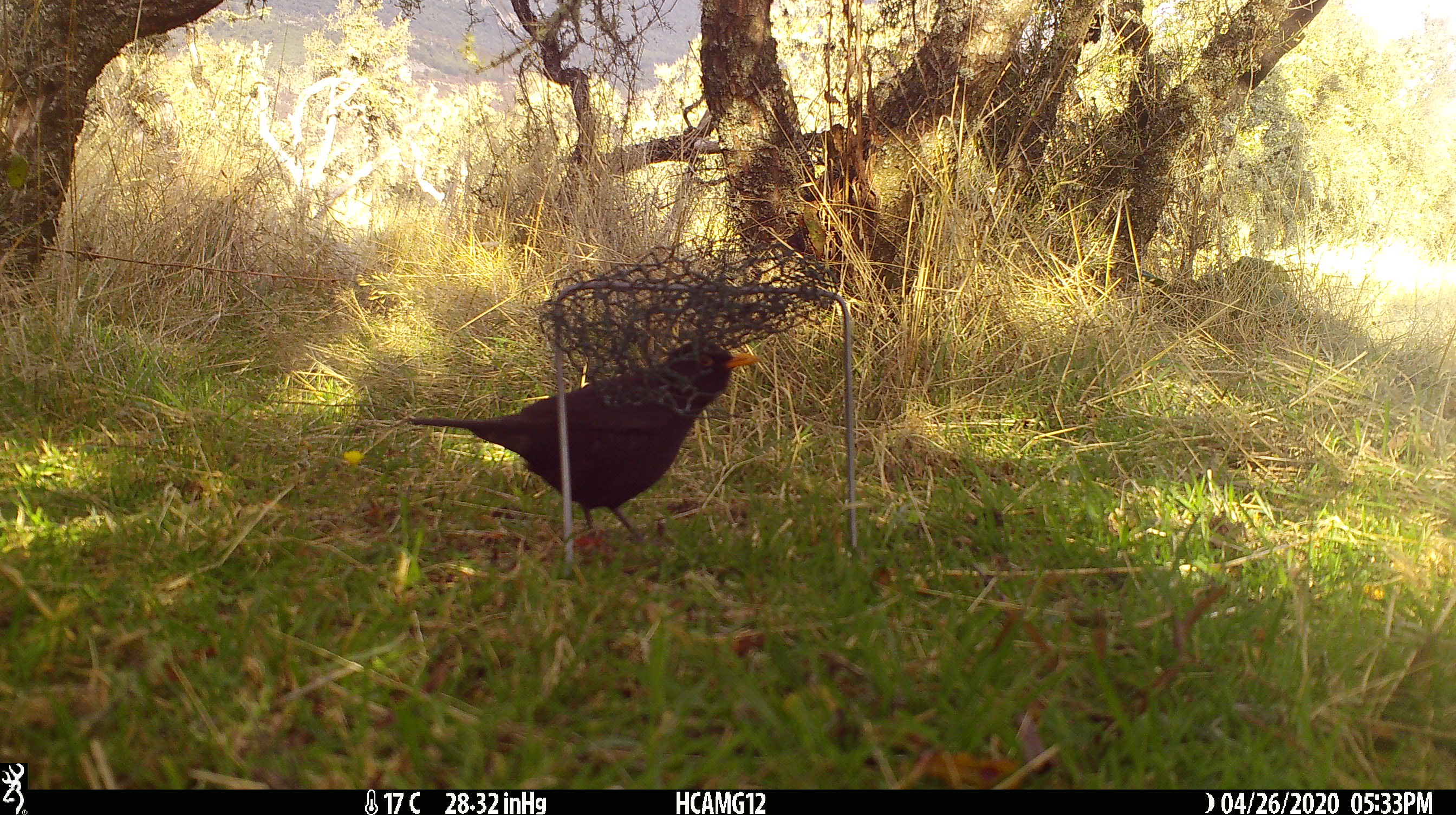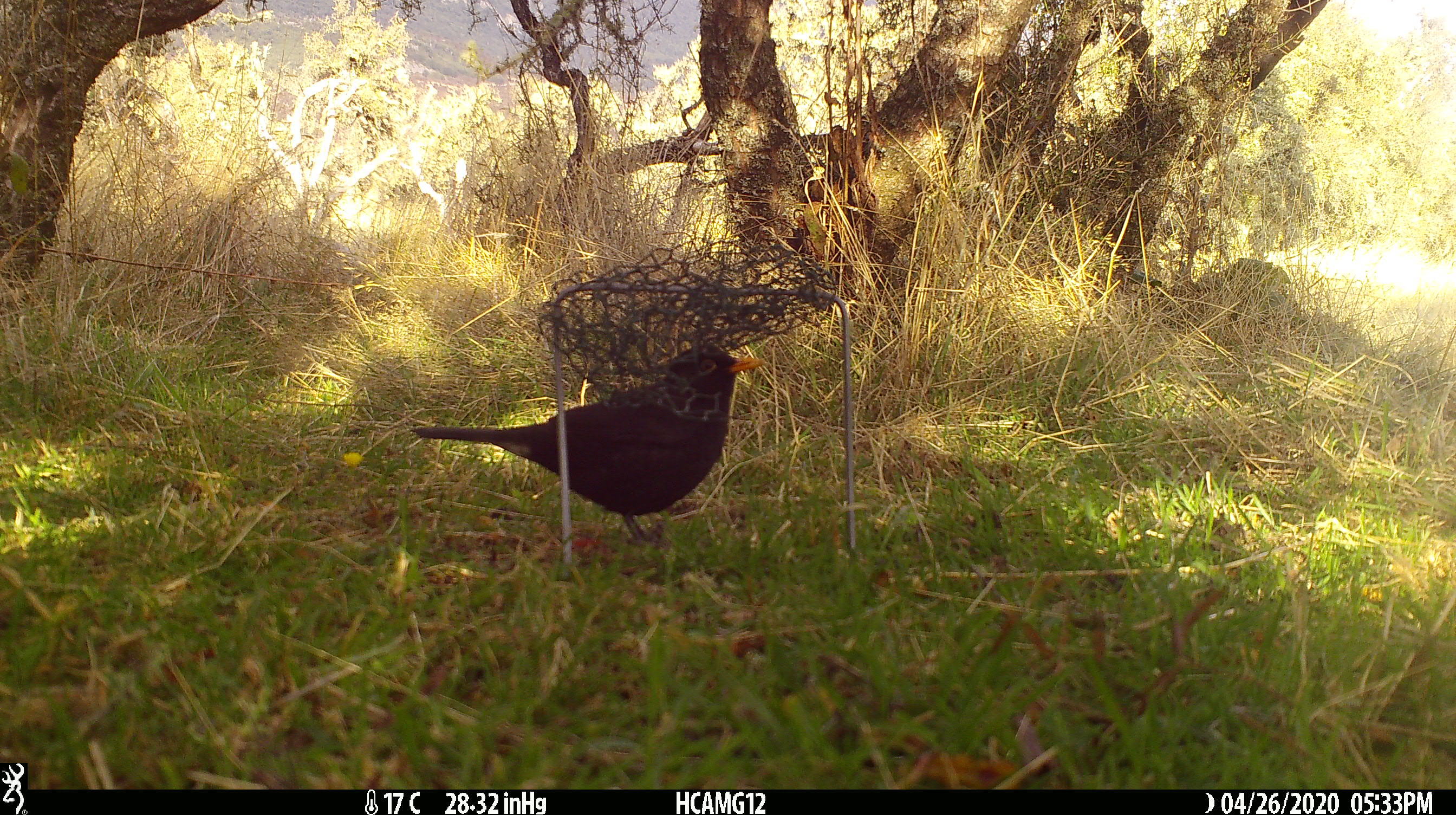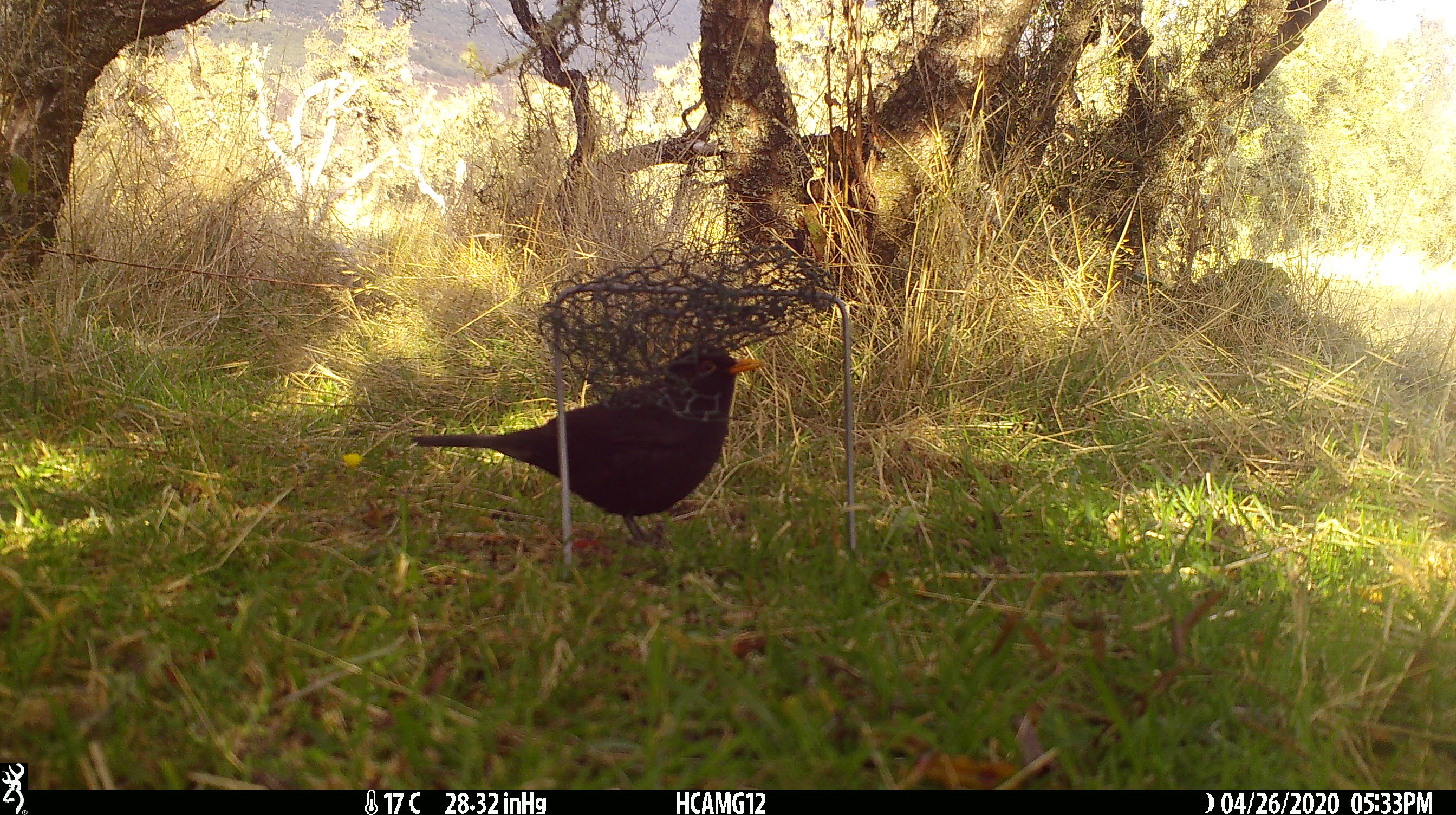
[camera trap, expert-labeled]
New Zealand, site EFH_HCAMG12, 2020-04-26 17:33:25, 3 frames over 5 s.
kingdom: Animalia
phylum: Chordata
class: Aves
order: Passeriformes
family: Turdidae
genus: Turdus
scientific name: Turdus merula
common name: eurasian blackbird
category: blackbird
Blackbird (eurasian blackbird) (Turdus merula).